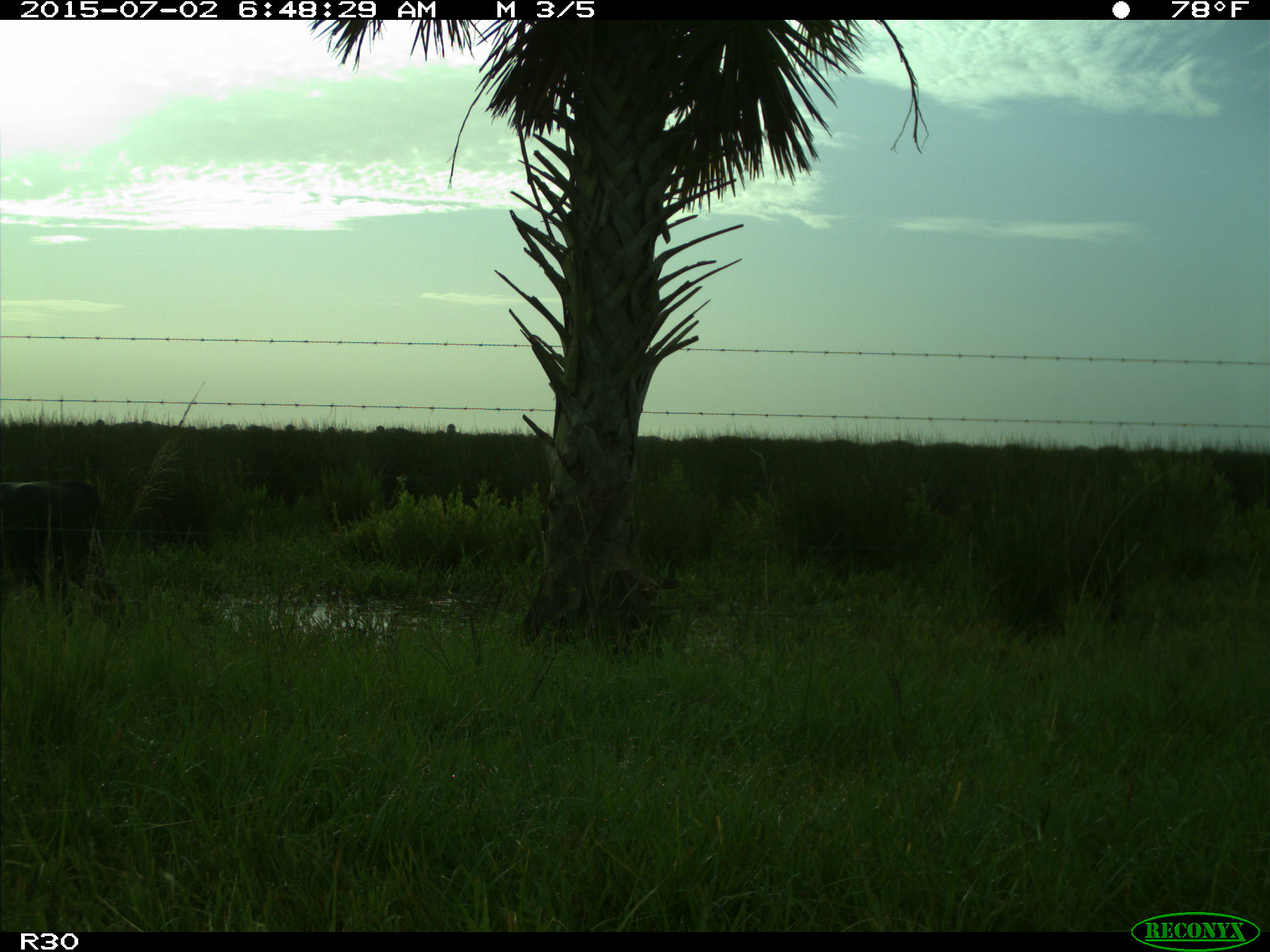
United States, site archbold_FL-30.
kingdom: Animalia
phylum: Chordata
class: Mammalia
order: Artiodactyla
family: Bovidae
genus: Bos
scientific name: Bos taurus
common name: domestic cow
Bos taurus (domestic cow).